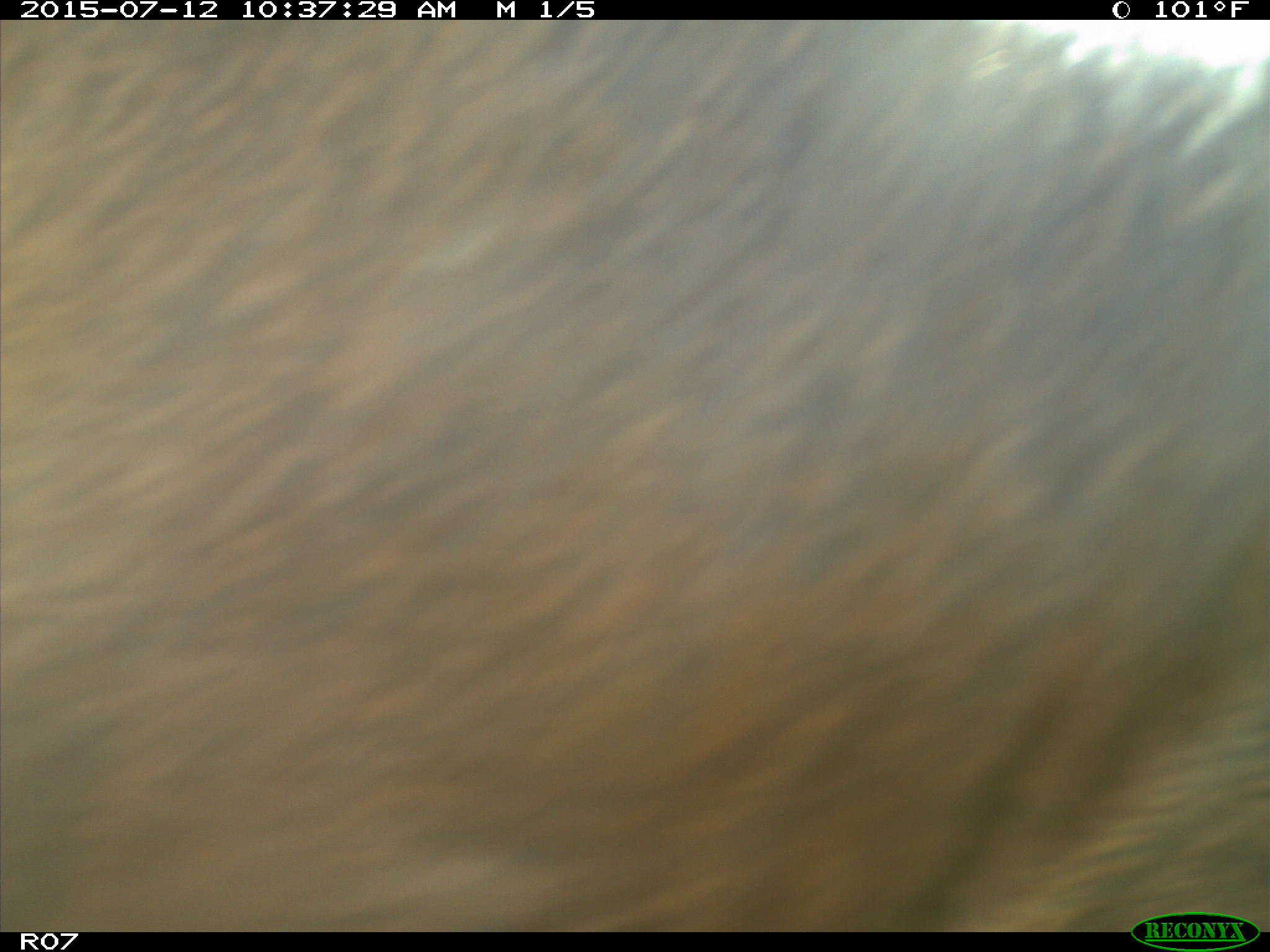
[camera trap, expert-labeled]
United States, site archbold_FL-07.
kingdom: Animalia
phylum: Chordata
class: Mammalia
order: Artiodactyla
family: Bovidae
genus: Bos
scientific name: Bos taurus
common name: domestic cow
Bos taurus (domestic cow).